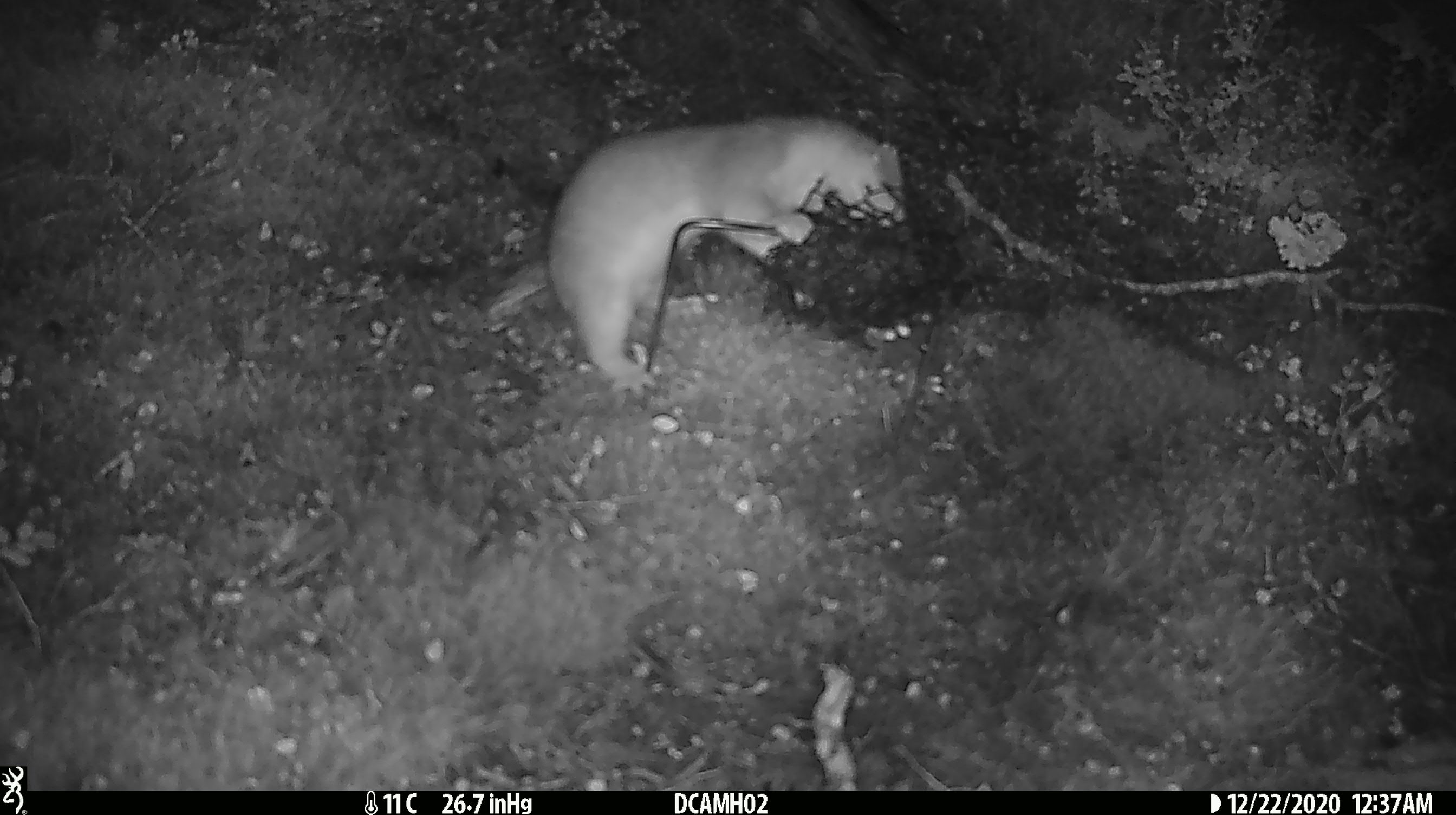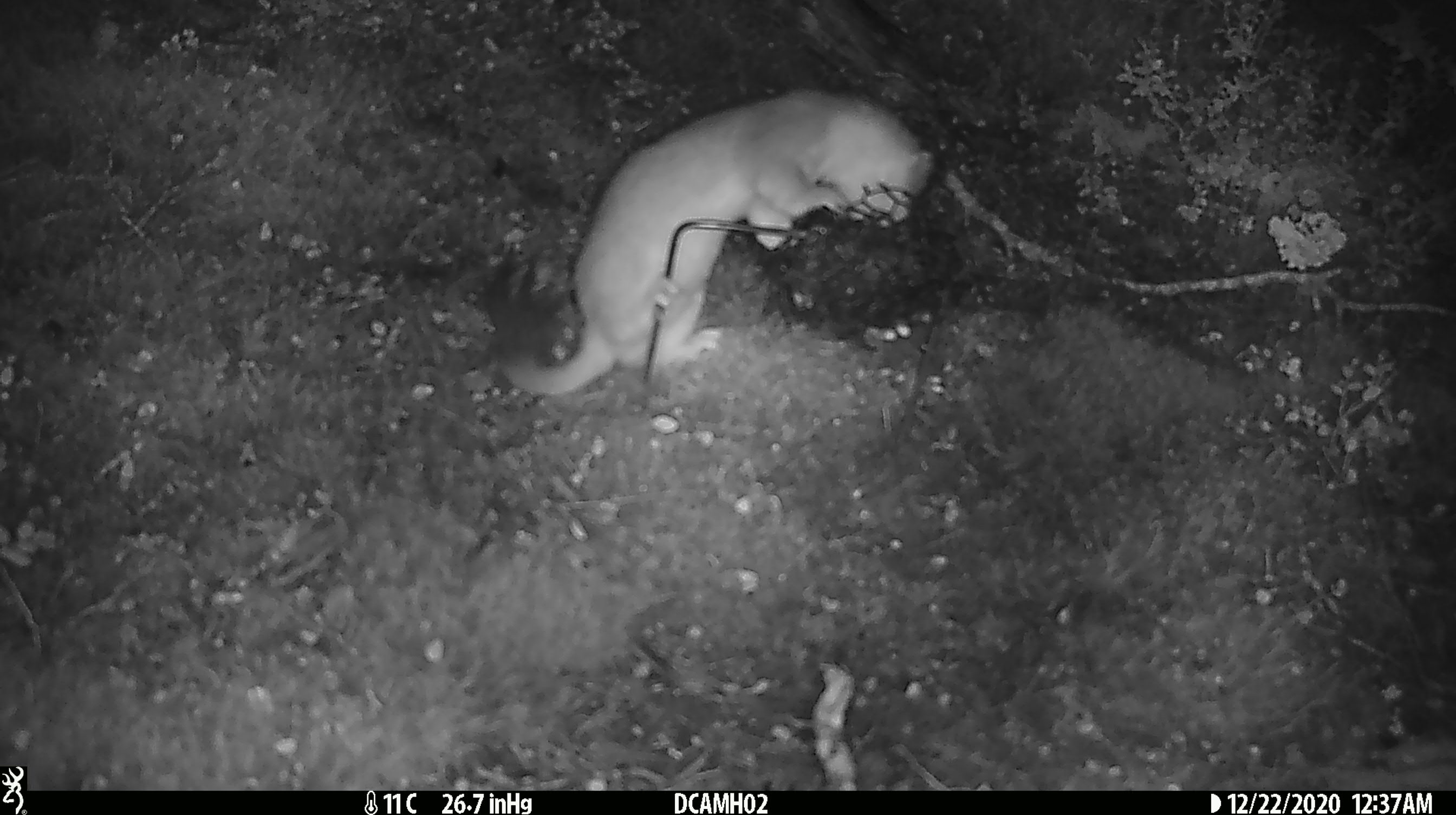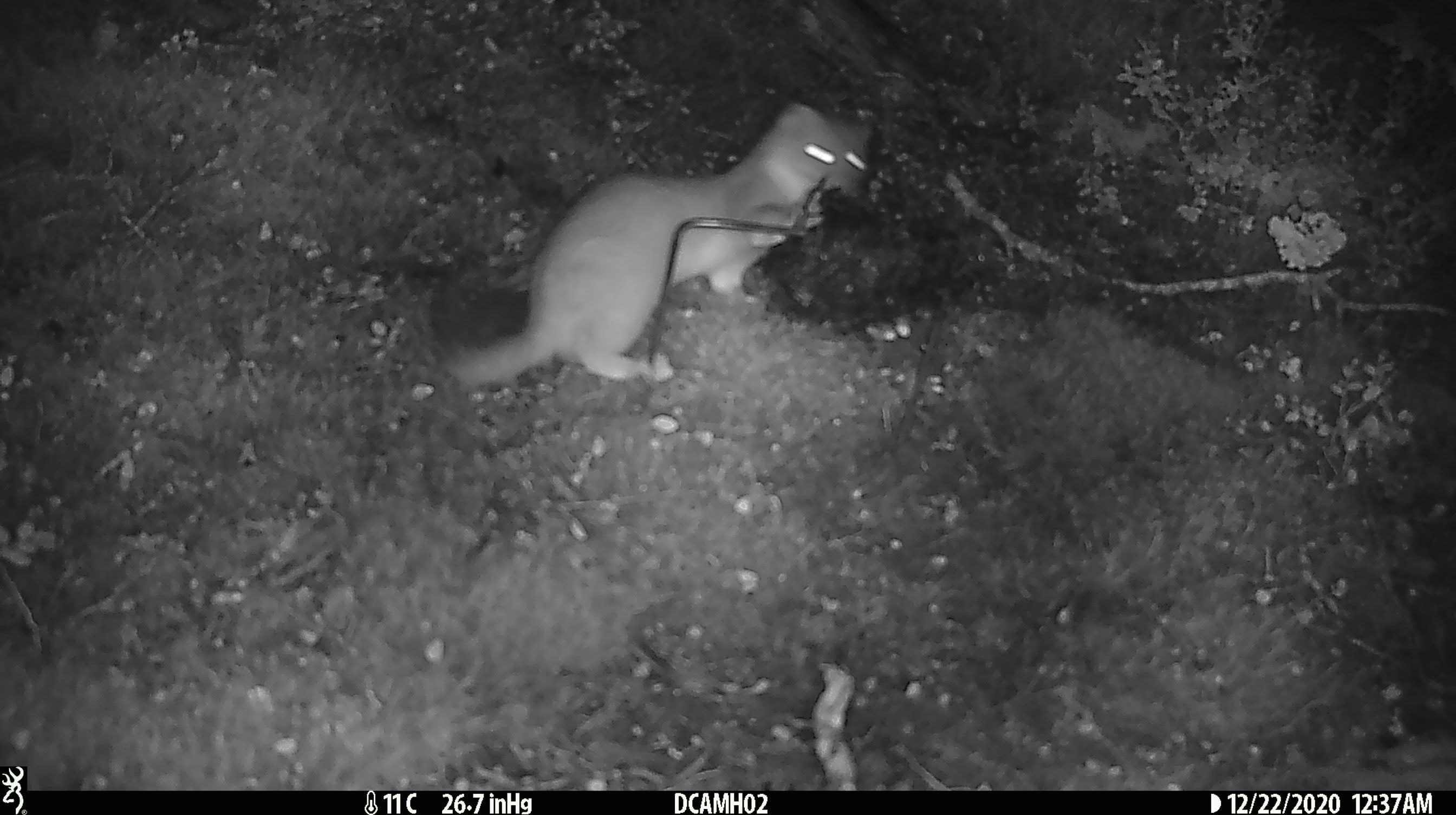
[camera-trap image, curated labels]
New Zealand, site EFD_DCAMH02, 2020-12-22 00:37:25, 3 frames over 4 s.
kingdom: Animalia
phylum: Chordata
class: Mammalia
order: Carnivora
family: Mustelidae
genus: Mustela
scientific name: Mustela erminea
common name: stoat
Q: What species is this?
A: Stoat (Mustela erminea).